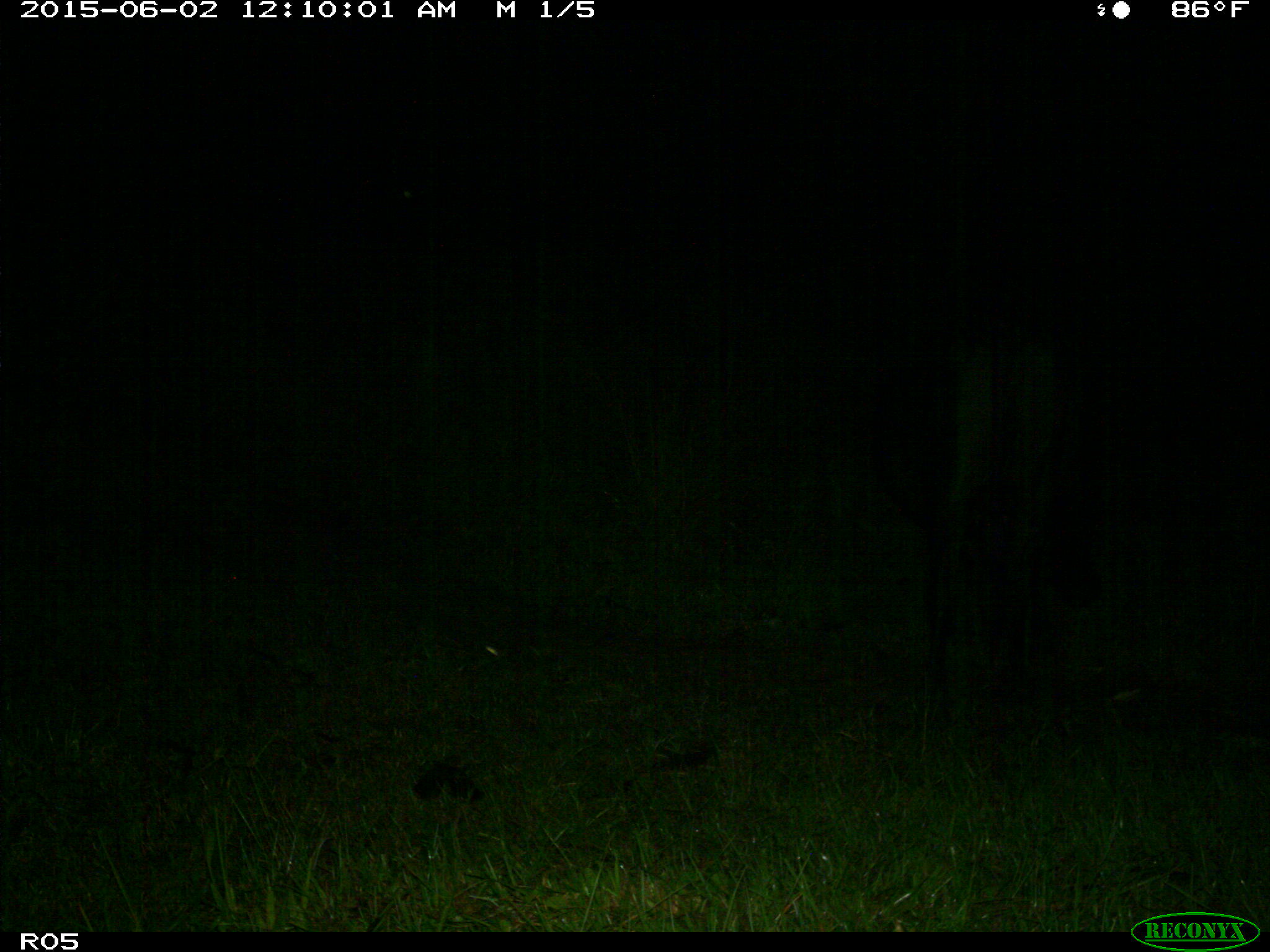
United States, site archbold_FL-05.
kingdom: Animalia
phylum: Chordata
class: Mammalia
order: Artiodactyla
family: Bovidae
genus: Bos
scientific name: Bos taurus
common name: domestic cow